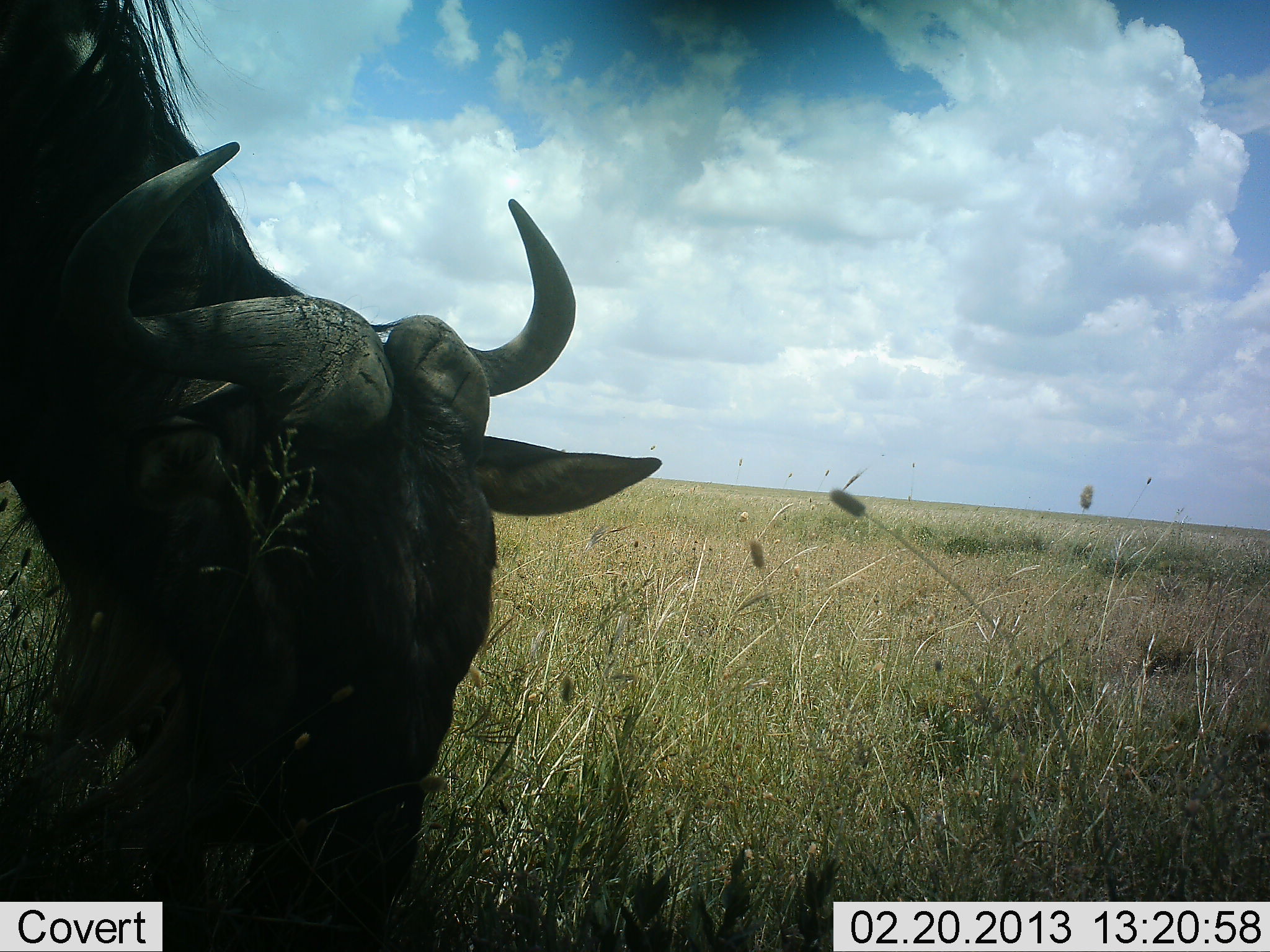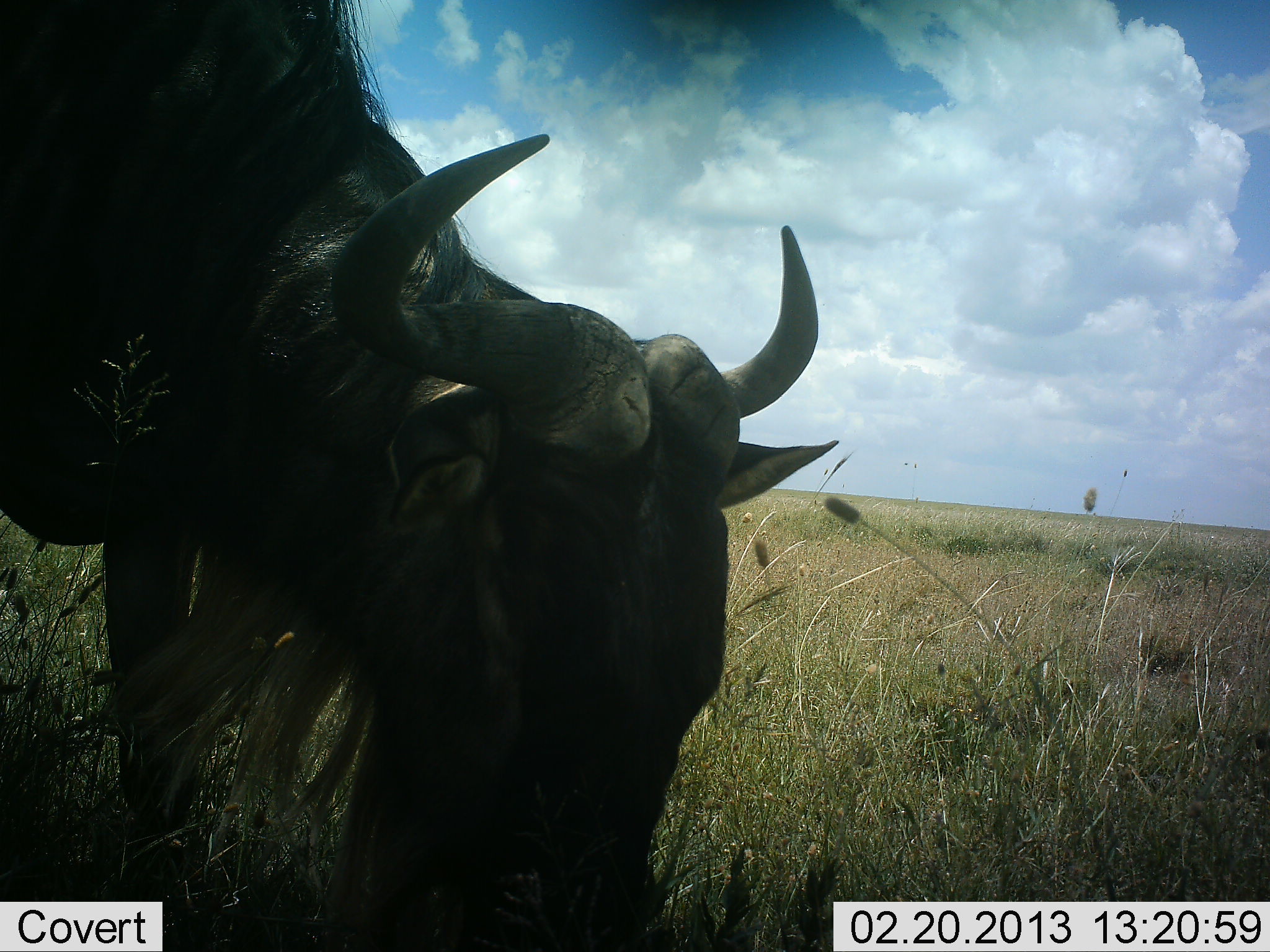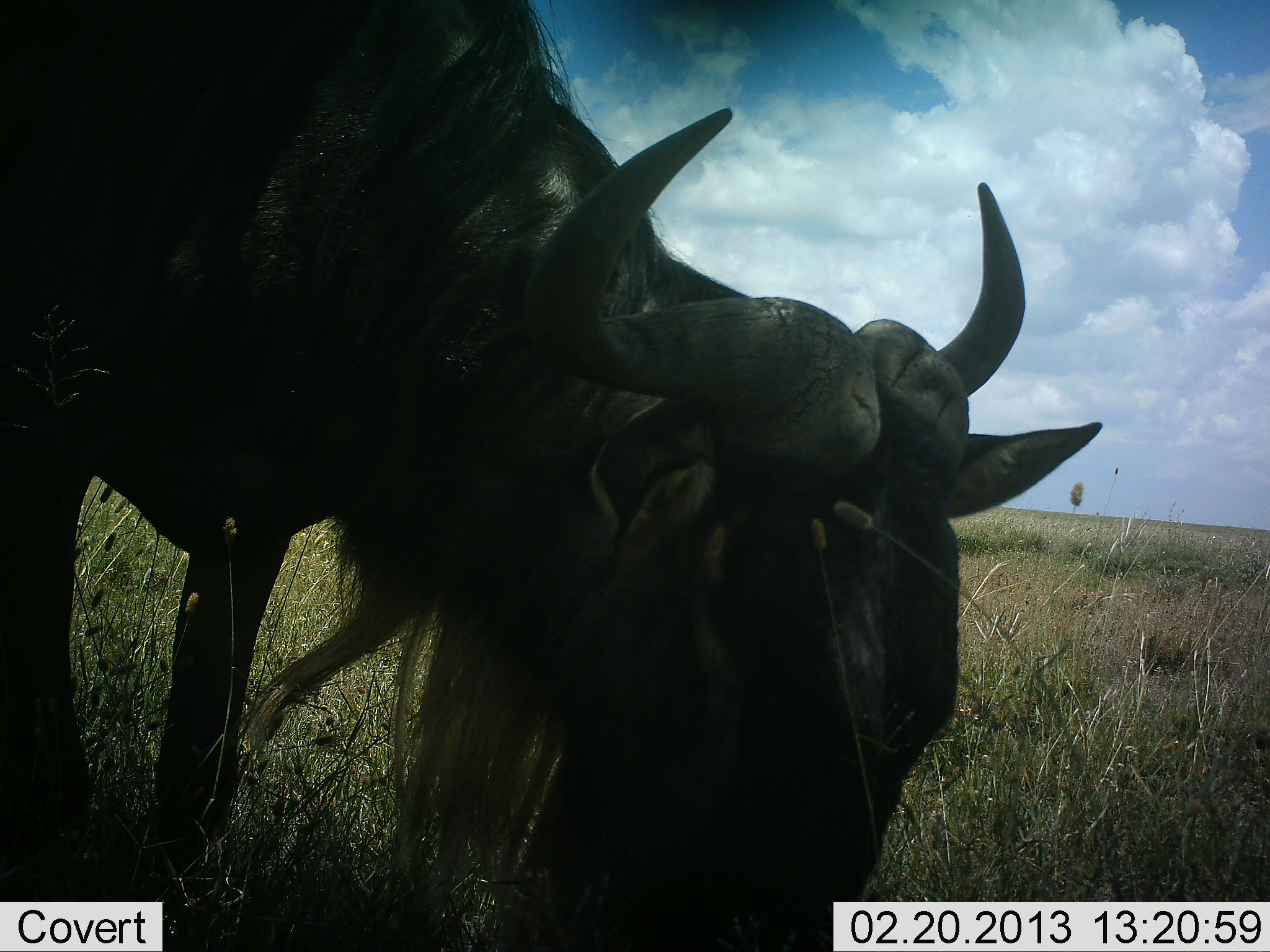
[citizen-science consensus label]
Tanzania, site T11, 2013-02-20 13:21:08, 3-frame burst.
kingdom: Animalia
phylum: Chordata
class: Mammalia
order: Artiodactyla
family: Bovidae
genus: Connochaetes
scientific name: Connochaetes taurinus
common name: blue wildebeest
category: wildebeest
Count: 1.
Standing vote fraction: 19%.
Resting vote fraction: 0%.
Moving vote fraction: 19%.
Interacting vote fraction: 0%.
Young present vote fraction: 0%.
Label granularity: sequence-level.